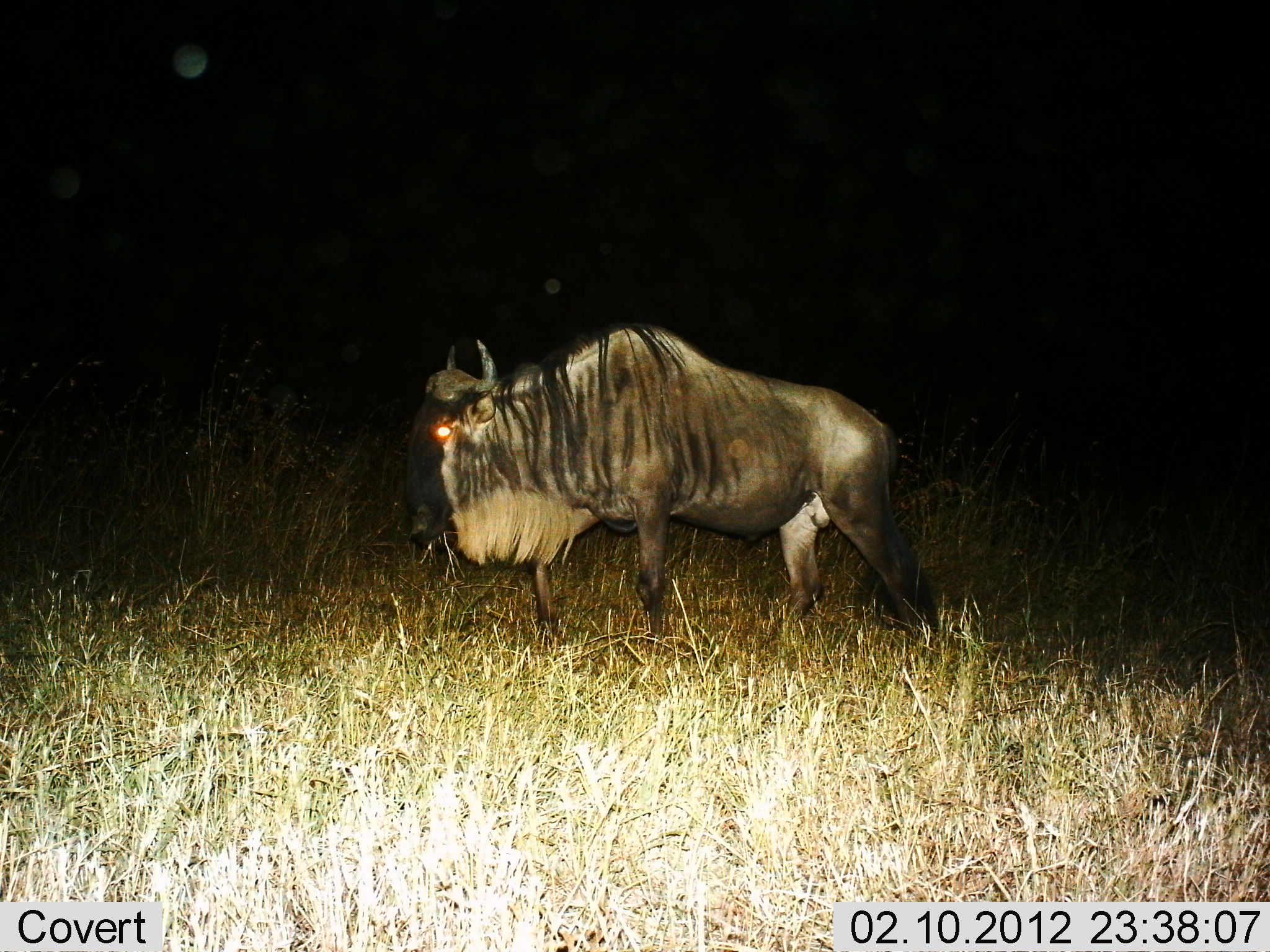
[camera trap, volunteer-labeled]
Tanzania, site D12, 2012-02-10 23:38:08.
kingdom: Animalia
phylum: Chordata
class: Mammalia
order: Artiodactyla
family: Bovidae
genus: Connochaetes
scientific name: Connochaetes taurinus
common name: blue wildebeest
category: wildebeest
Wildebeest (blue wildebeest) (Connochaetes taurinus), count 1. Behavior (volunteer vote fractions): standing 40%, resting 0%, moving 67%, interacting 0%. Young present (vote fraction): 0%. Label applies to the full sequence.